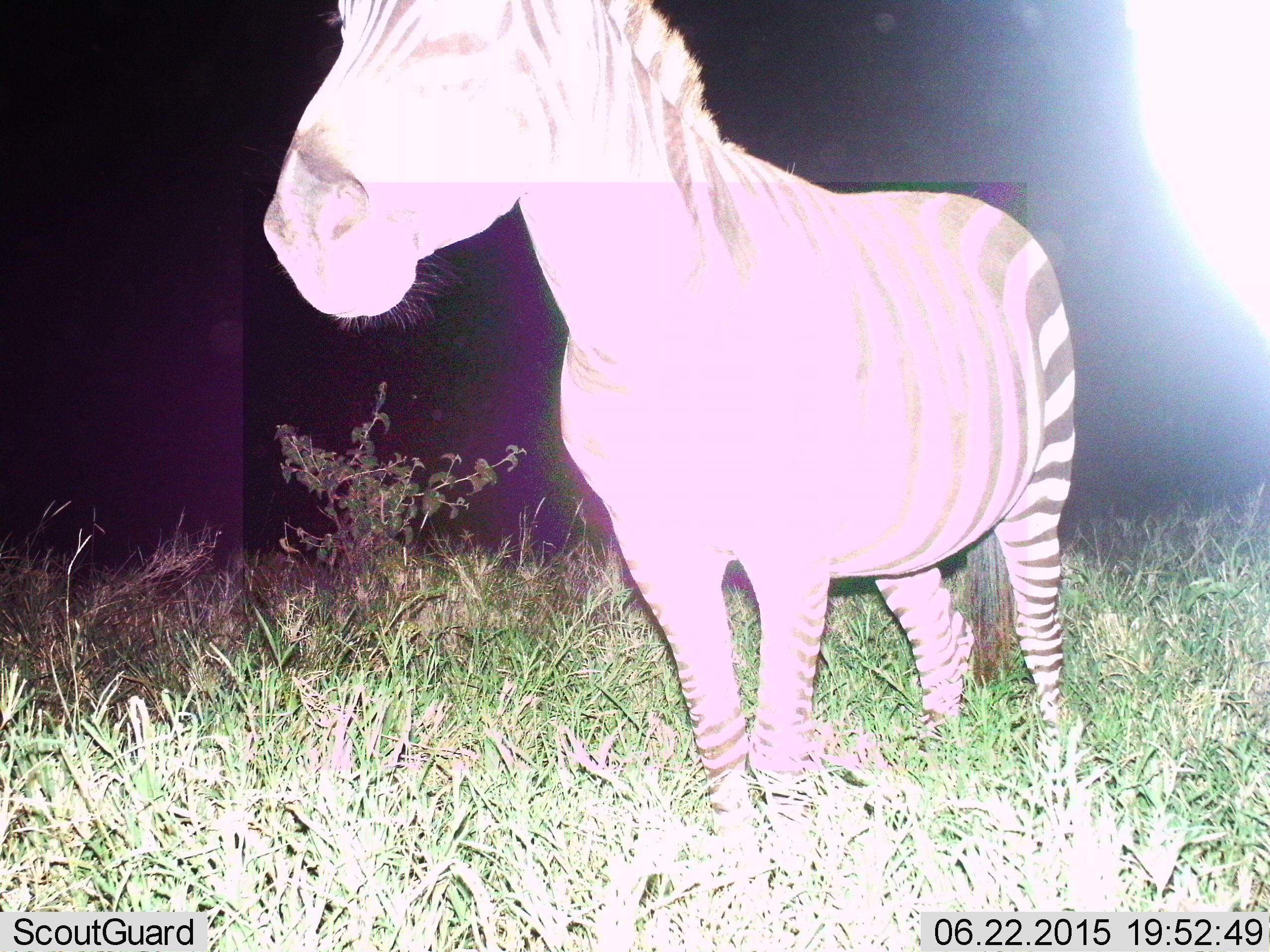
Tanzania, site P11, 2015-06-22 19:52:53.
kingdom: Animalia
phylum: Chordata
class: Mammalia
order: Perissodactyla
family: Equidae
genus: Equus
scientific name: Equus quagga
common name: plains zebra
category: zebra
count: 1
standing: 100%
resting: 0%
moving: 10%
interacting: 0%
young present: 0%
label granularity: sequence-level